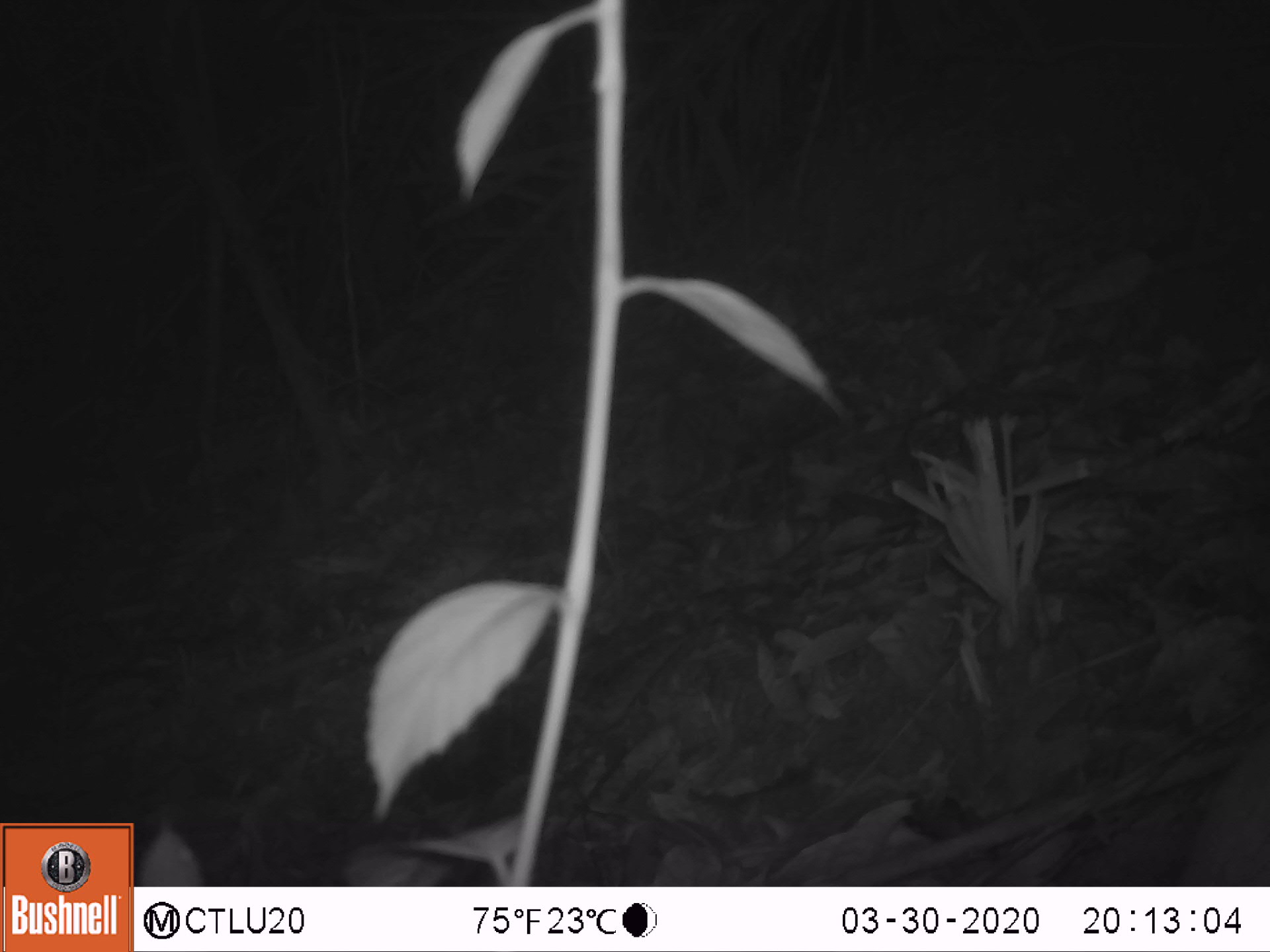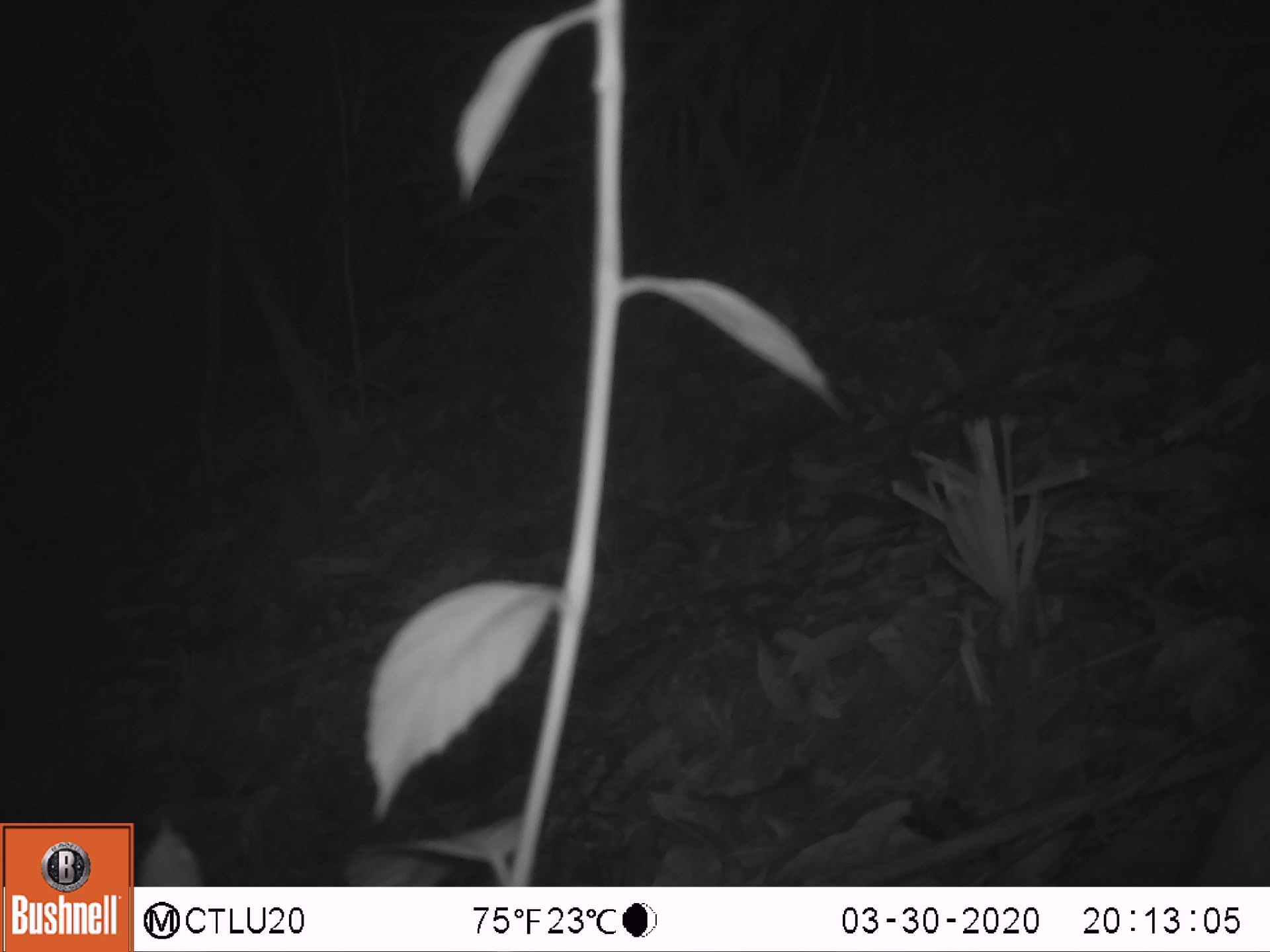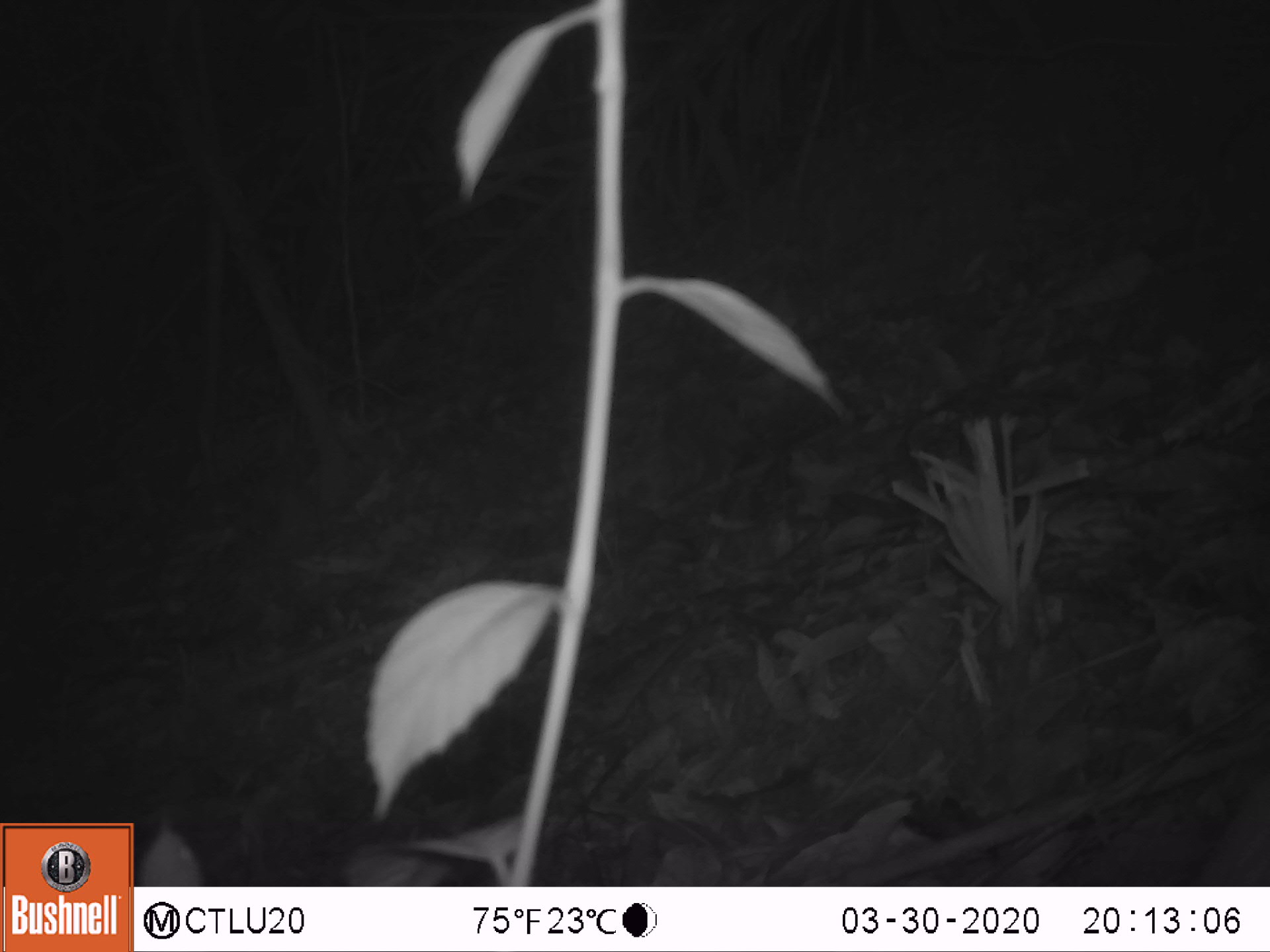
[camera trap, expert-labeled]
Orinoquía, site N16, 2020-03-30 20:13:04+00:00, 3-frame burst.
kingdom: Animalia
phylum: Chordata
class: Mammalia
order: Rodentia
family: Cuniculidae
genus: Cuniculus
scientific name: Cuniculus paca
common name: spotted paca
Spotted paca (Cuniculus paca).